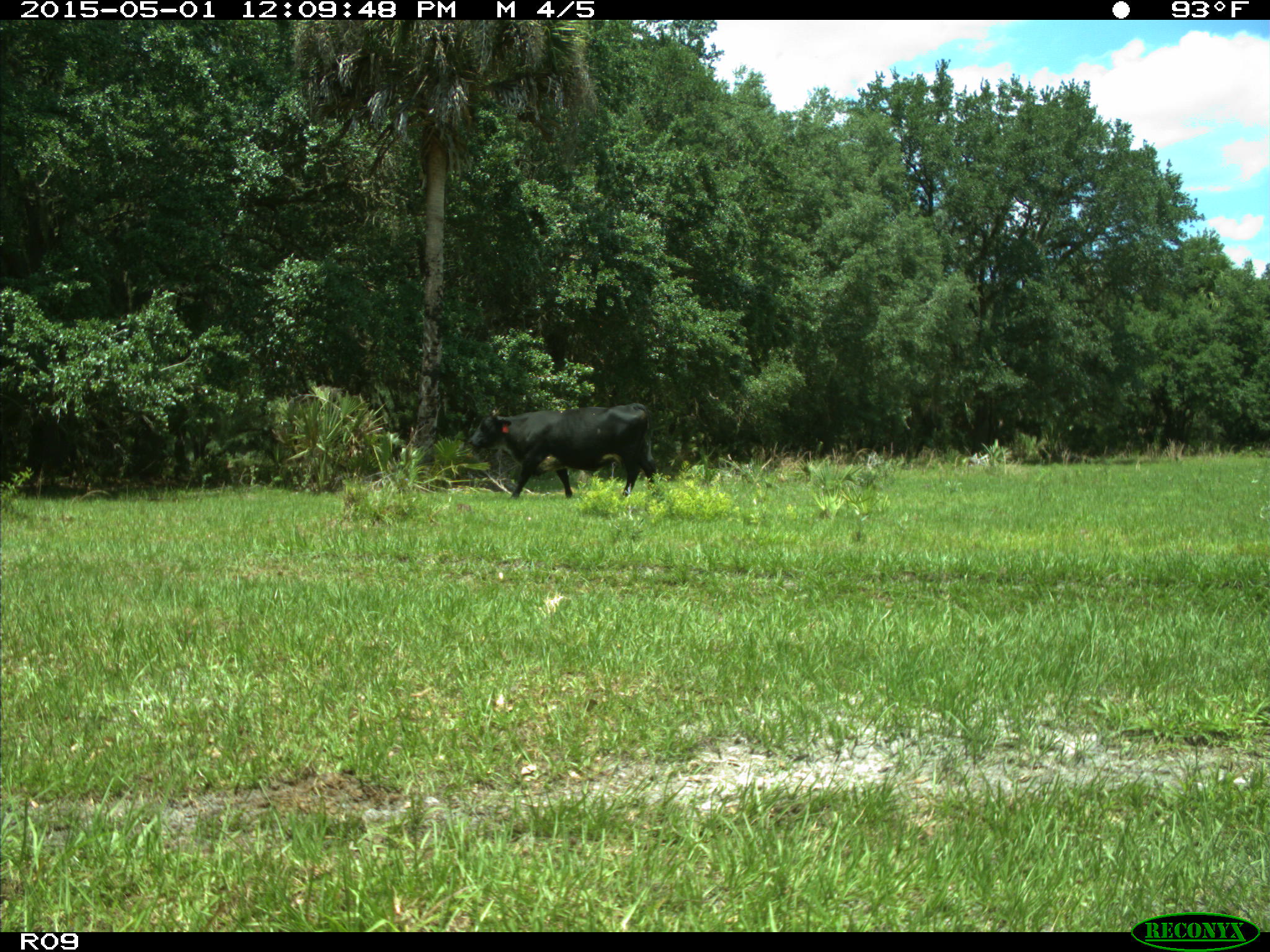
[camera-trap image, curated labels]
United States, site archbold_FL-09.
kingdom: Animalia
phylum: Chordata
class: Mammalia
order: Artiodactyla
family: Bovidae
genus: Bos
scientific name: Bos taurus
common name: domestic cow